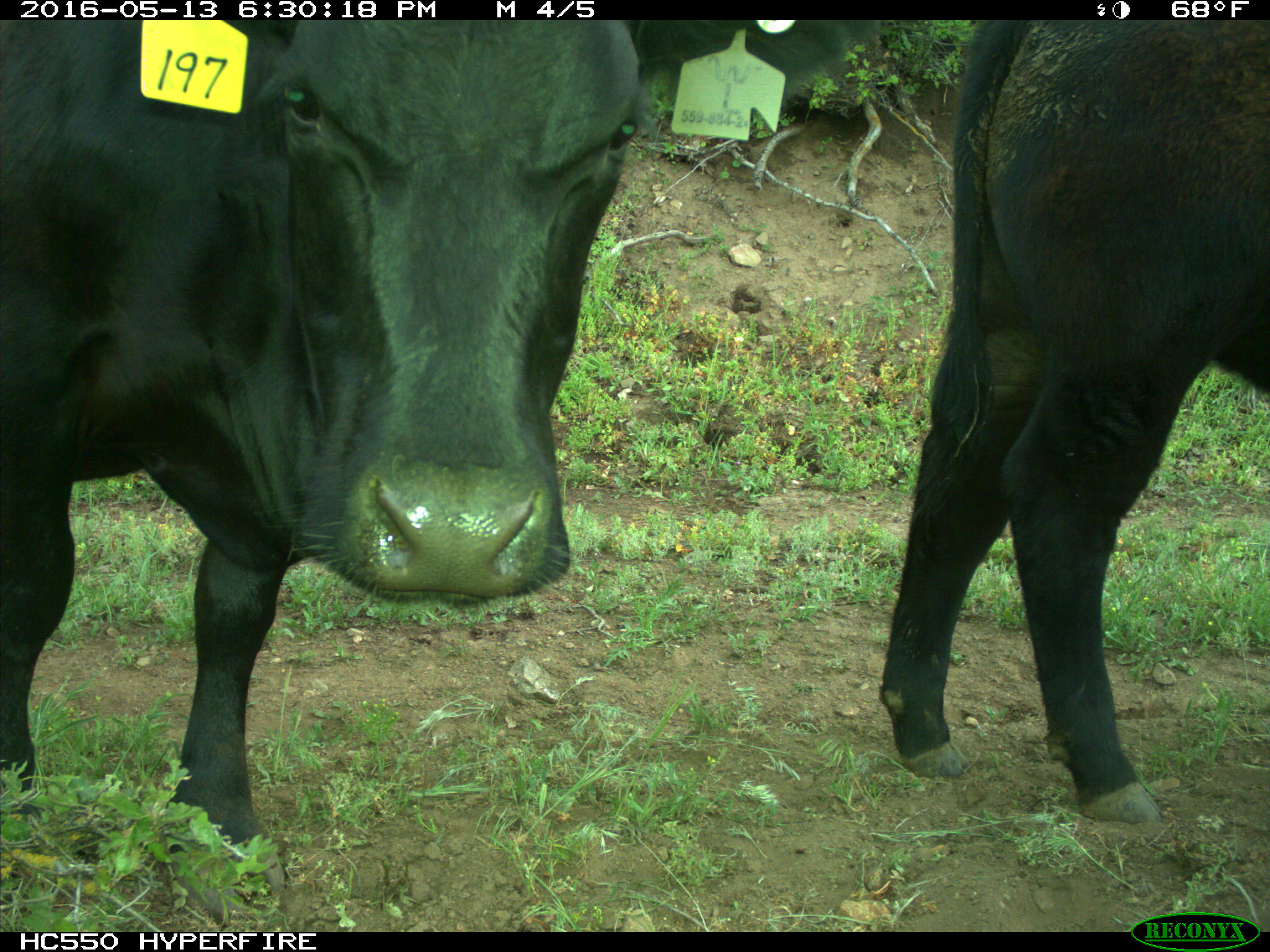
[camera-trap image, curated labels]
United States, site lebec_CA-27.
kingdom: Animalia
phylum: Chordata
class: Mammalia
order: Artiodactyla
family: Bovidae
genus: Bos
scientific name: Bos taurus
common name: domestic cow